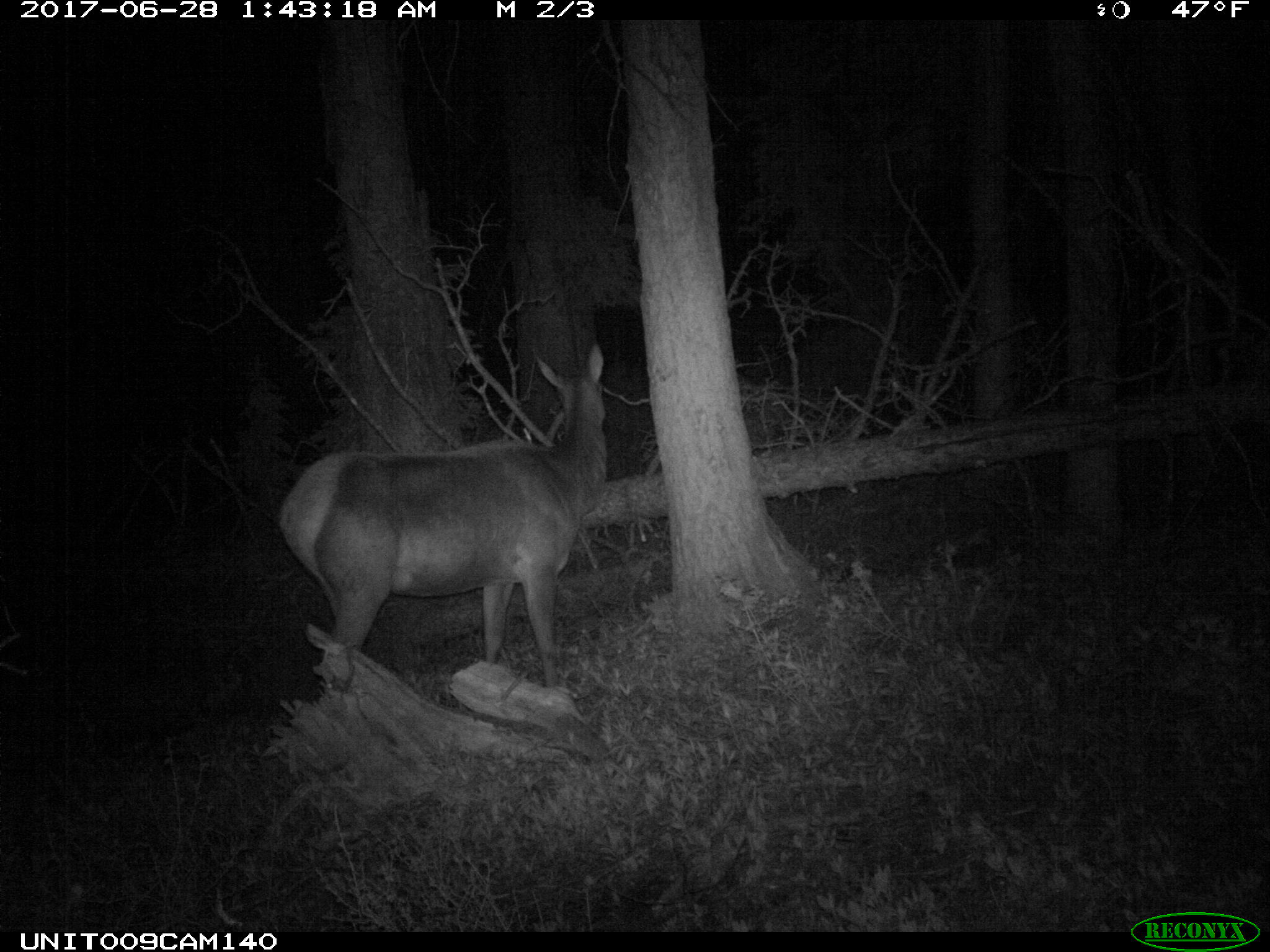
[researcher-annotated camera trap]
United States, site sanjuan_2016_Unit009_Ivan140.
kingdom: Animalia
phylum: Chordata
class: Mammalia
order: Artiodactyla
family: Cervidae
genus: Cervus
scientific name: Cervus elaphus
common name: red deer